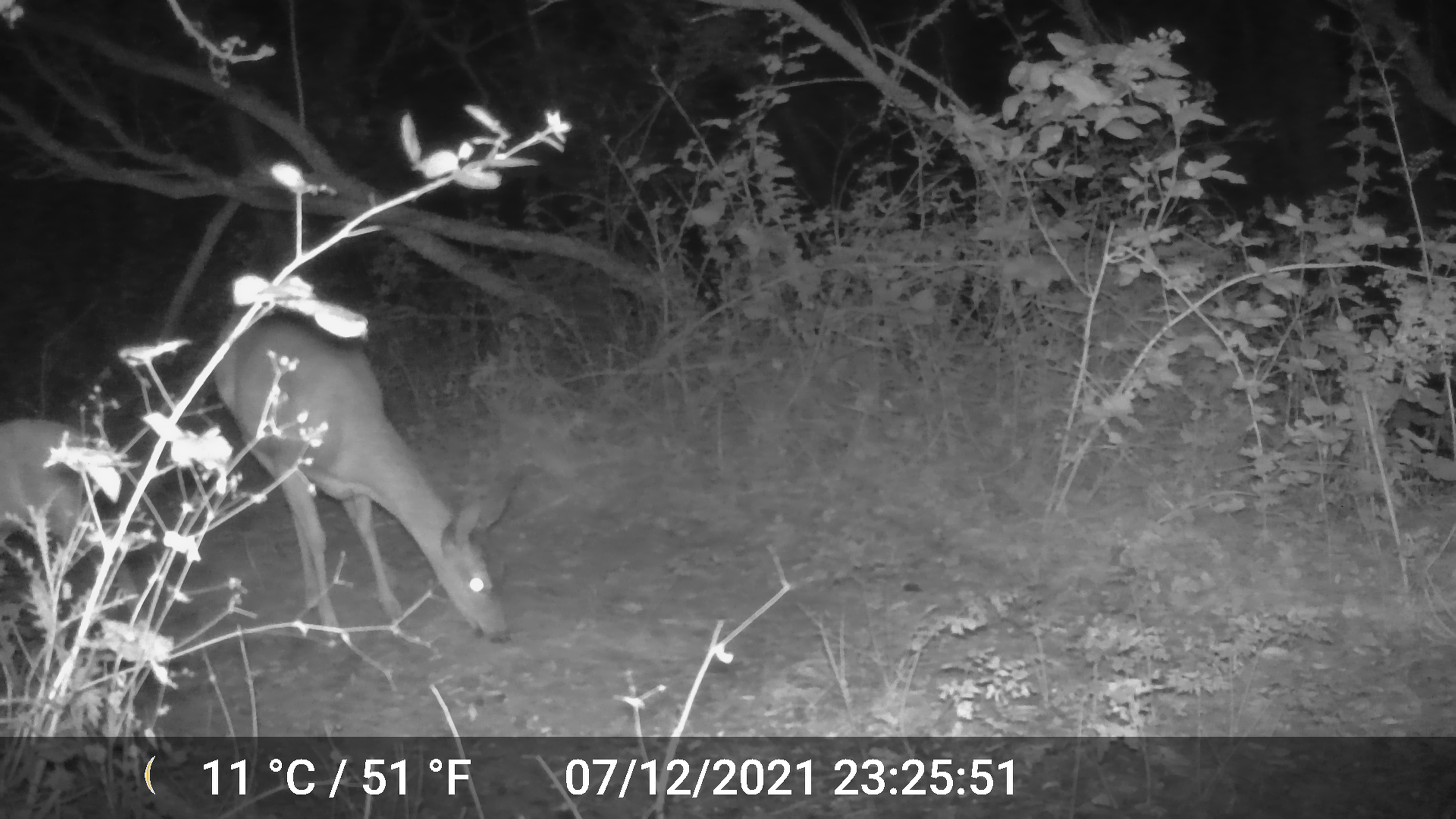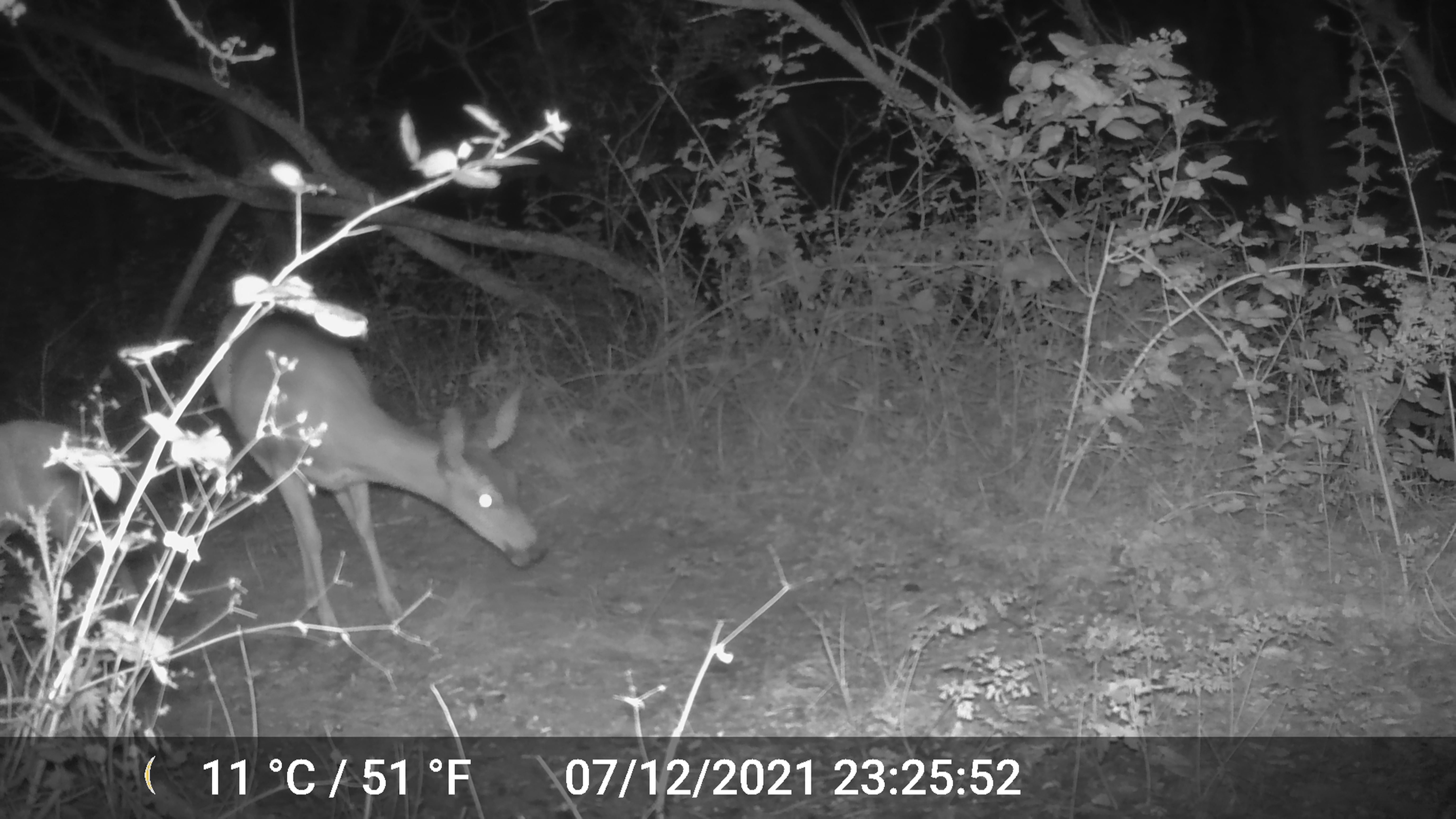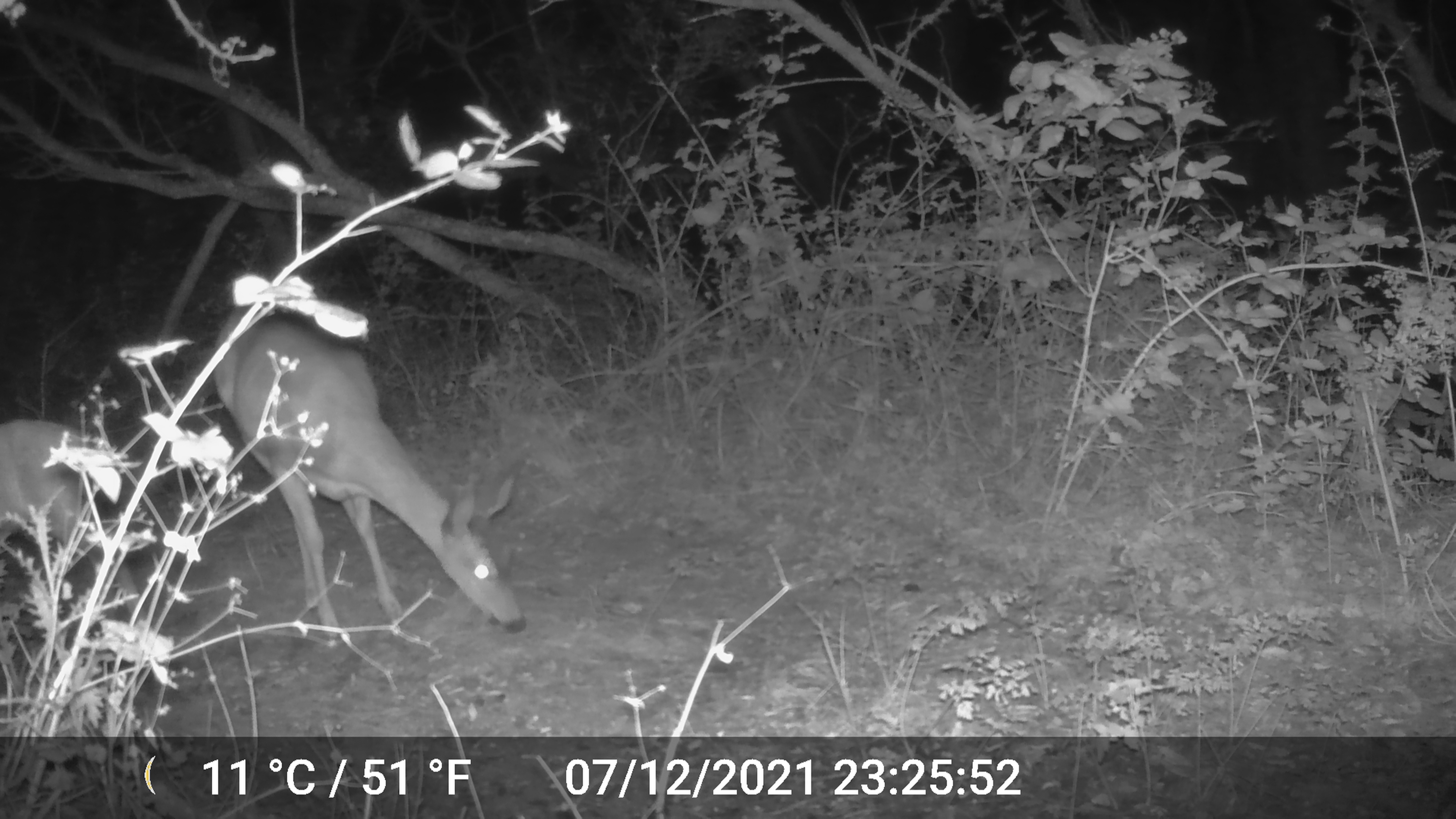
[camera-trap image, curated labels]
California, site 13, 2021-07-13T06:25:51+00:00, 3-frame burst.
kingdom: Animalia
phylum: Chordata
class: Mammalia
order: Artiodactyla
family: Cervidae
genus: Odocoileus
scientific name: Odocoileus hemionus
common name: mule deer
Mule deer (Odocoileus hemionus).